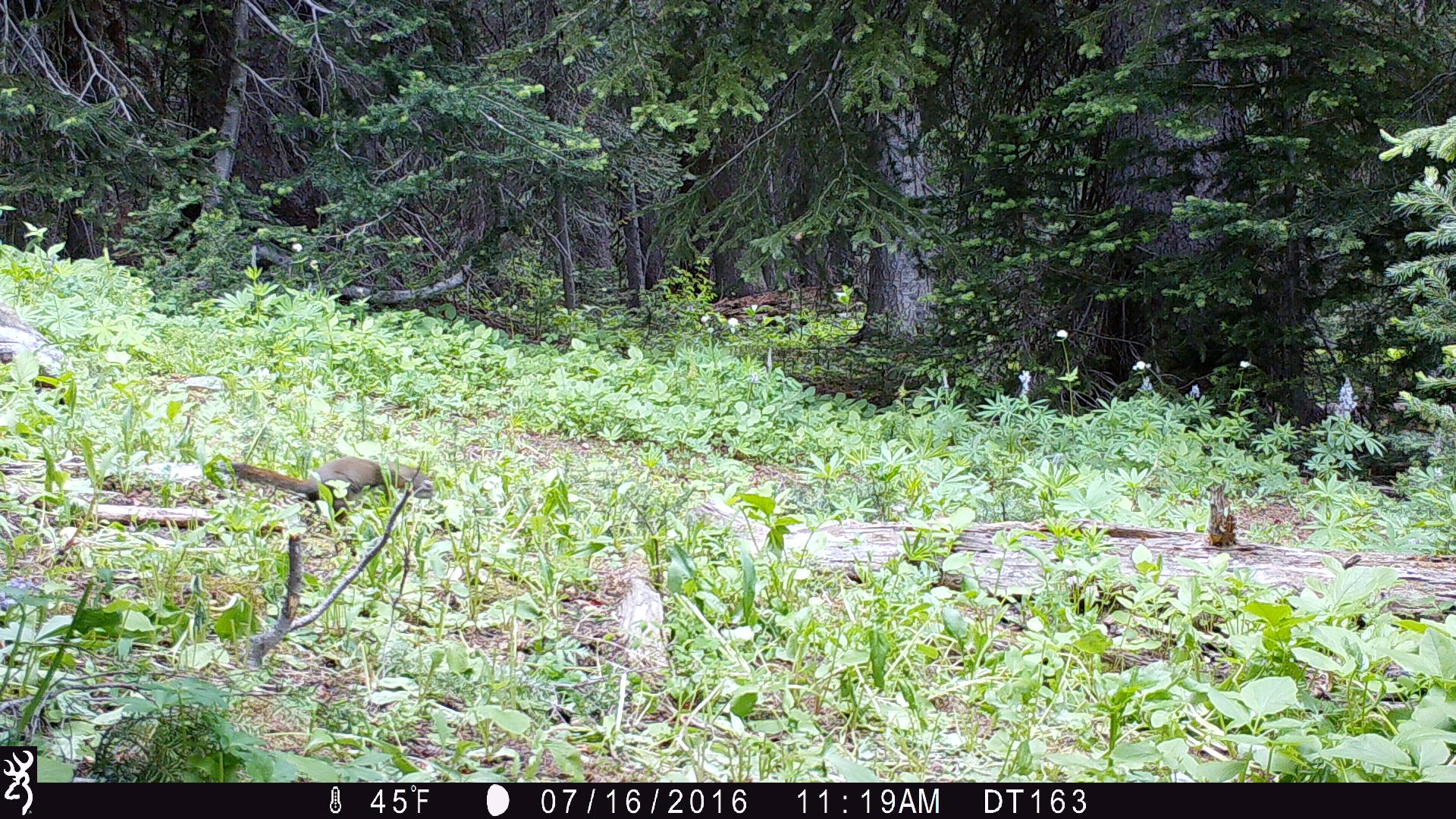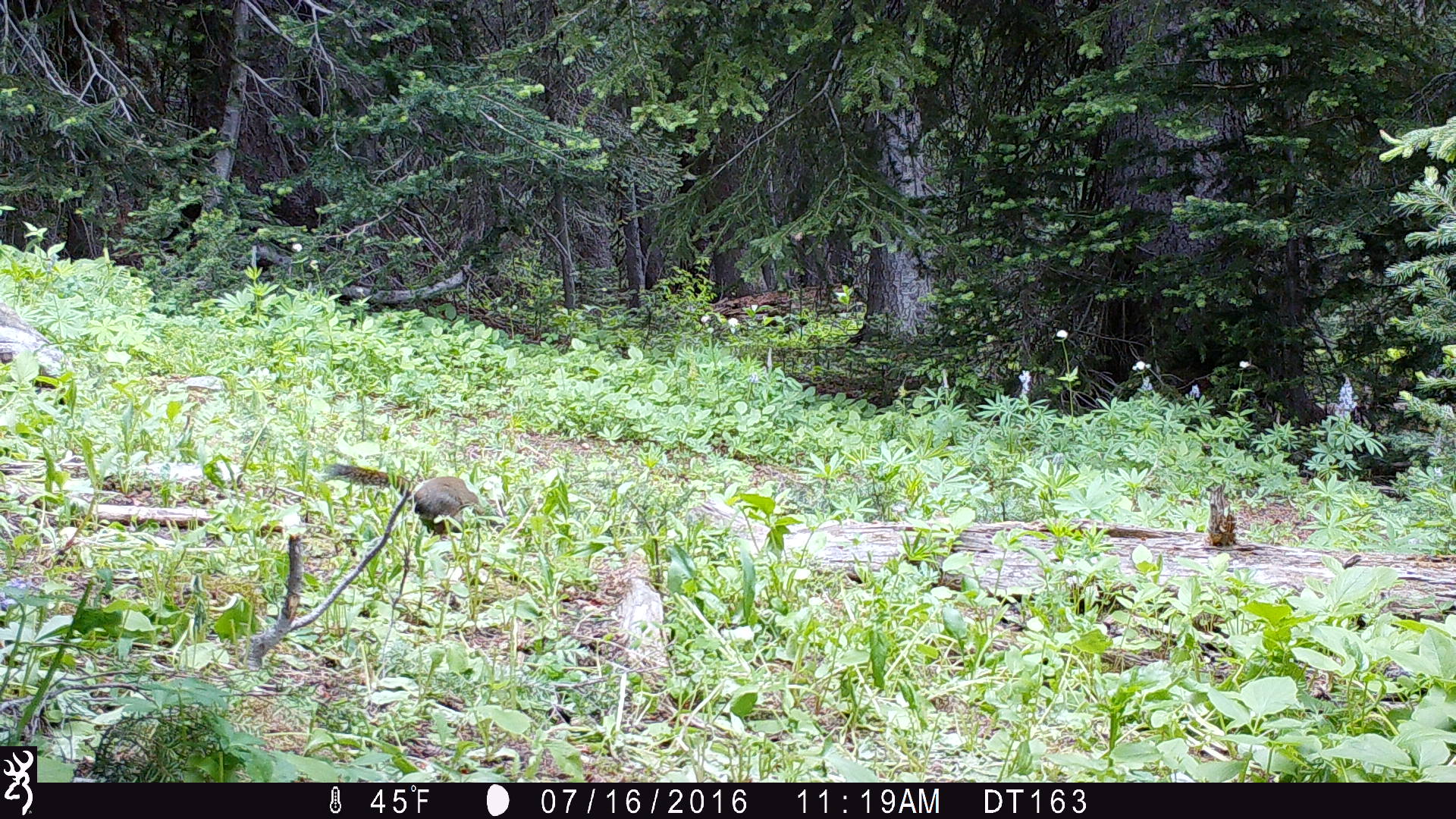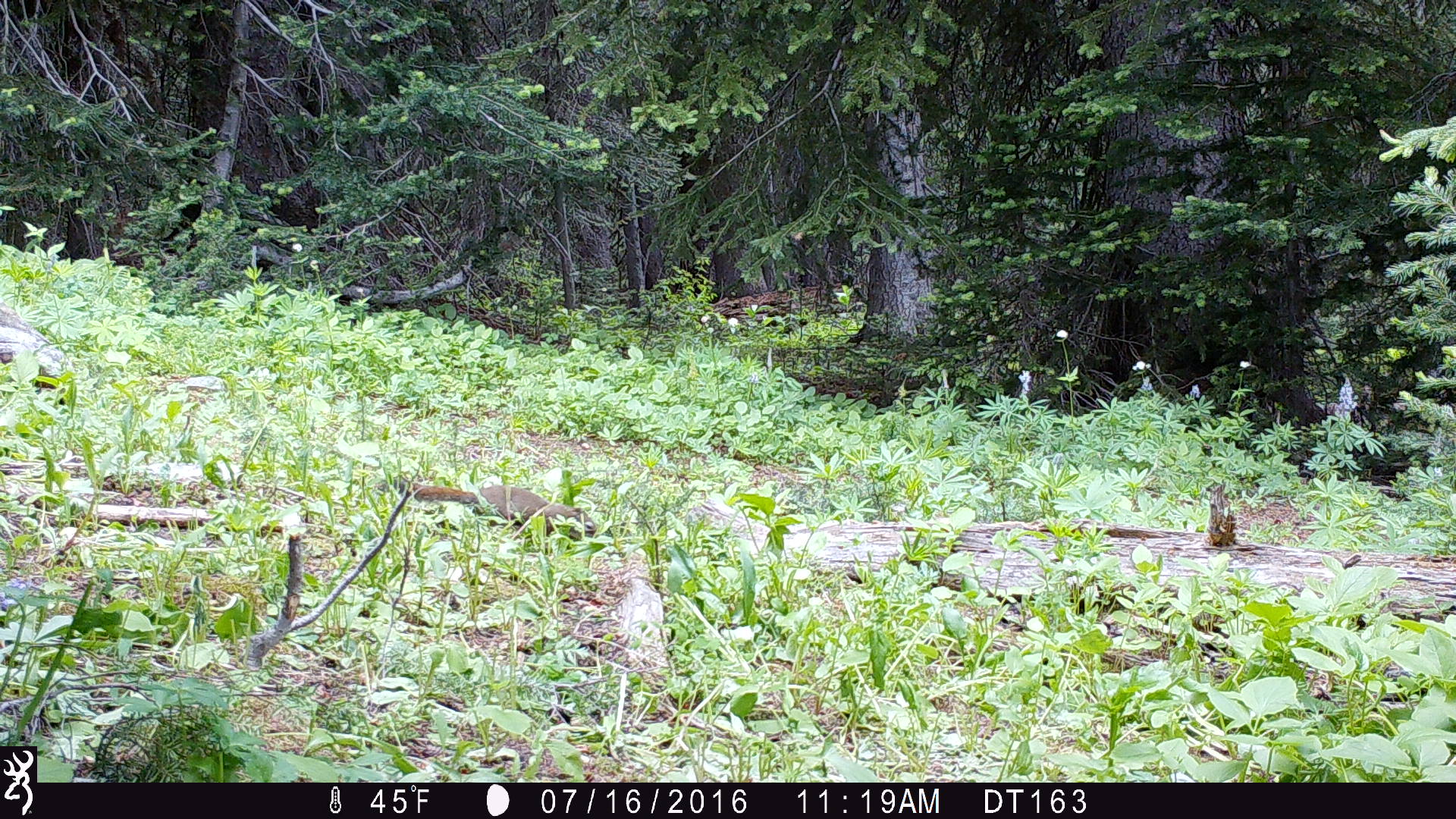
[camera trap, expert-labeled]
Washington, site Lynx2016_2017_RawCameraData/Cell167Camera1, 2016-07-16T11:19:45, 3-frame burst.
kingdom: Animalia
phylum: Chordata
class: Mammalia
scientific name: Mammalia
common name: small mammal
Small mammal (Mammalia). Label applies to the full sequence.